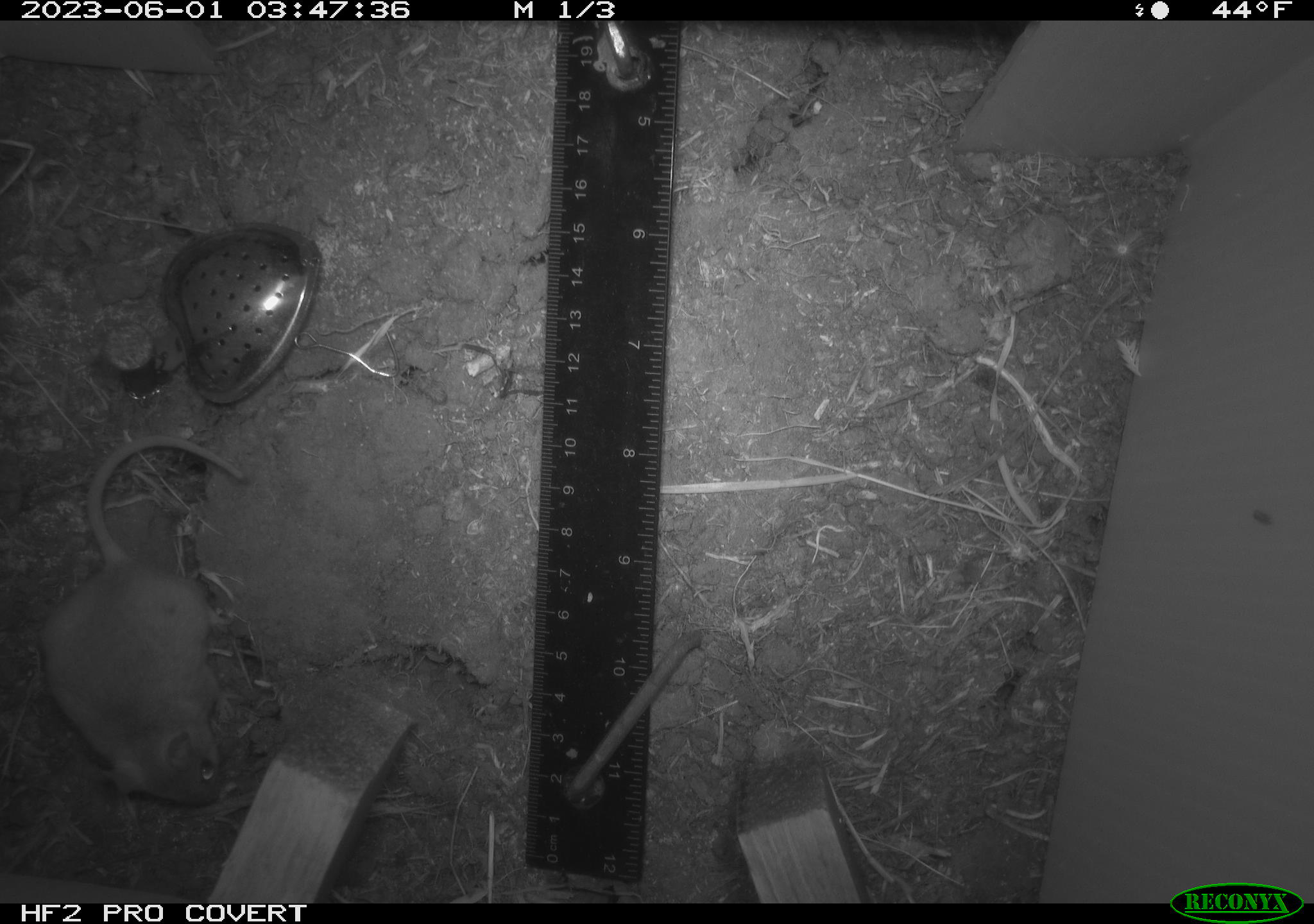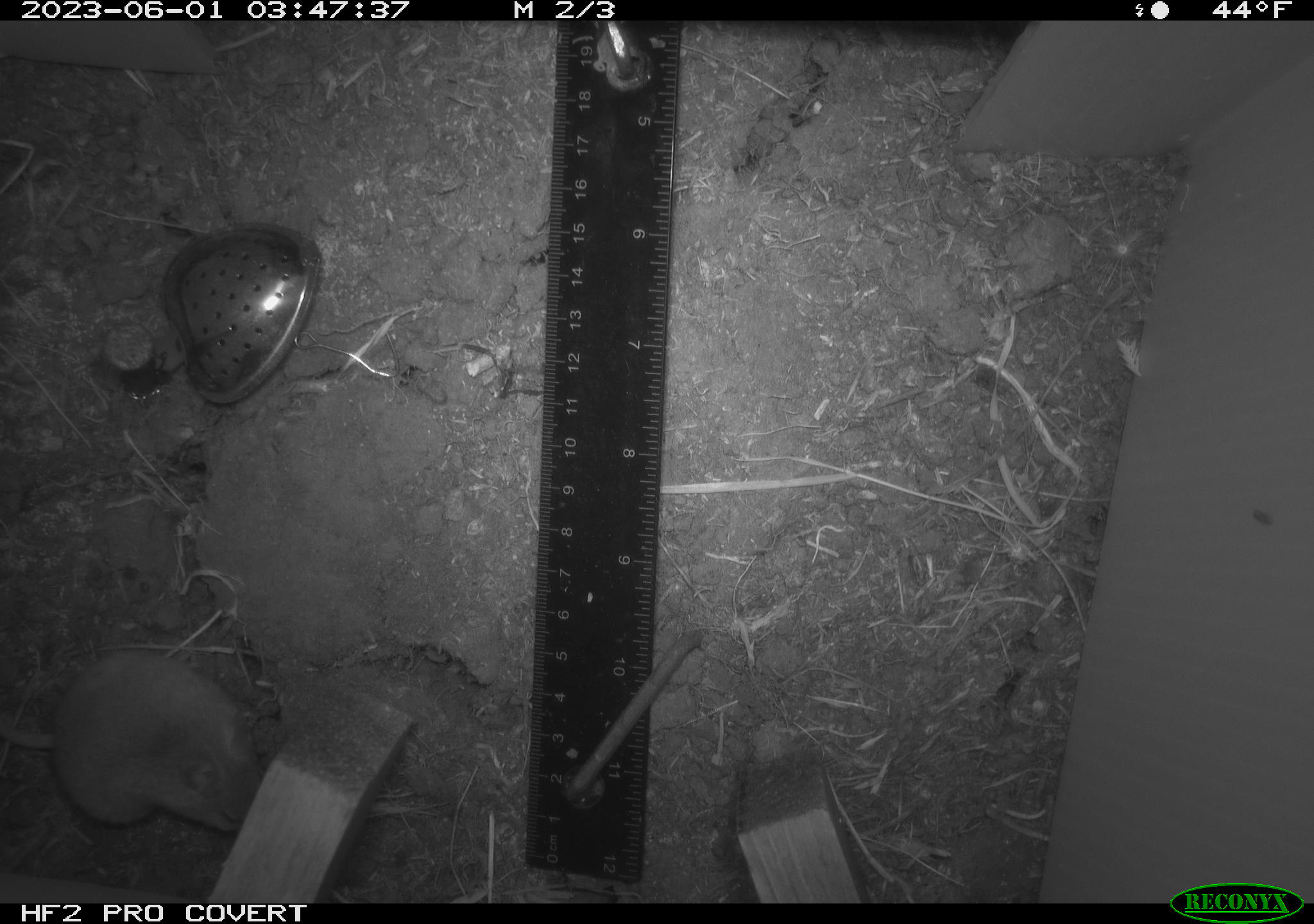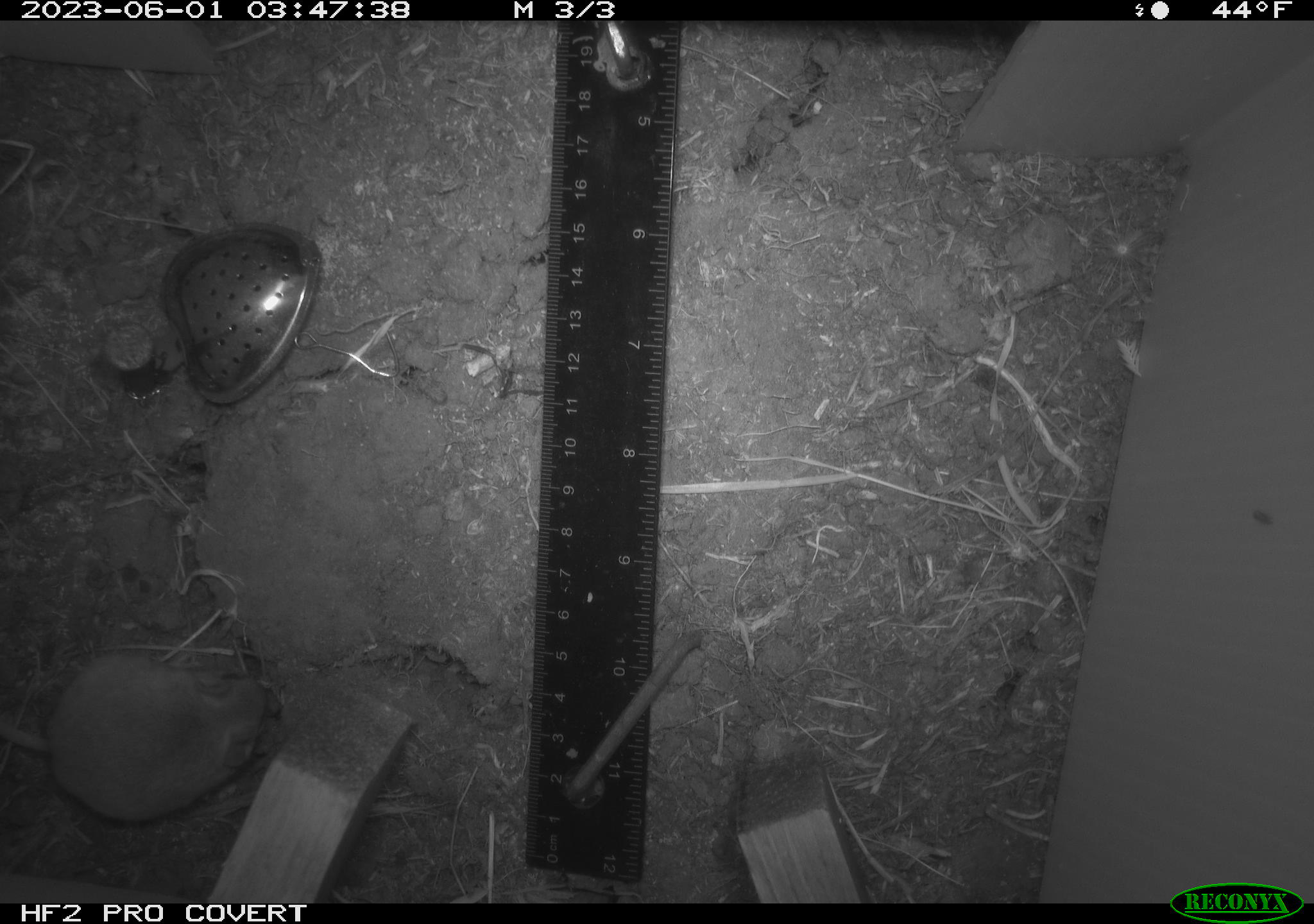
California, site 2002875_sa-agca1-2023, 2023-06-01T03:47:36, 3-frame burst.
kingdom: Animalia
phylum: Chordata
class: Mammalia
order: Rodentia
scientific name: Rodentia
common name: mouse species